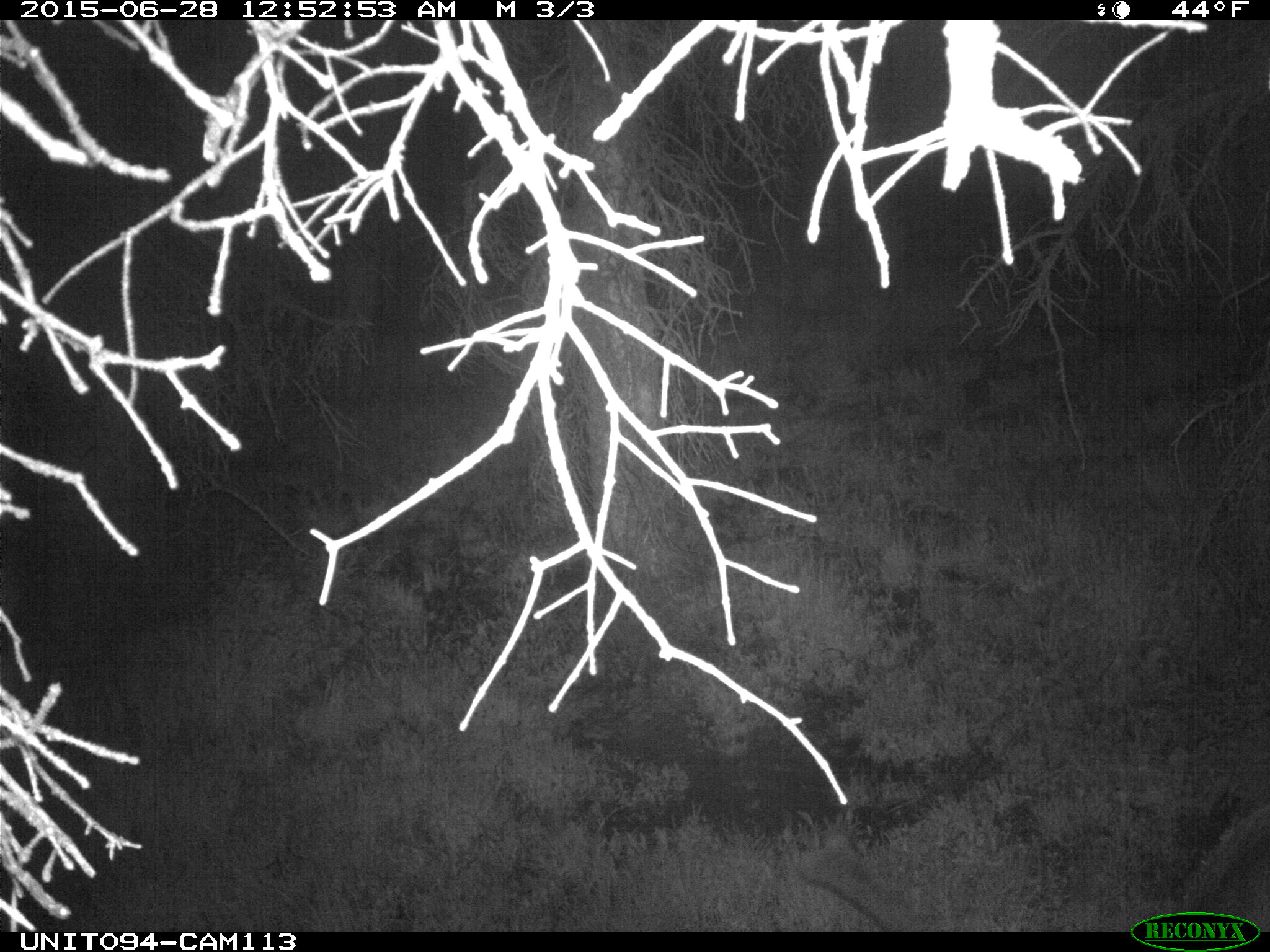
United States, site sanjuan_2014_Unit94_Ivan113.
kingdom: Animalia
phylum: Chordata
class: Mammalia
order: Artiodactyla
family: Cervidae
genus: Cervus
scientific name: Cervus elaphus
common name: red deer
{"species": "Cervus elaphus (red deer)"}